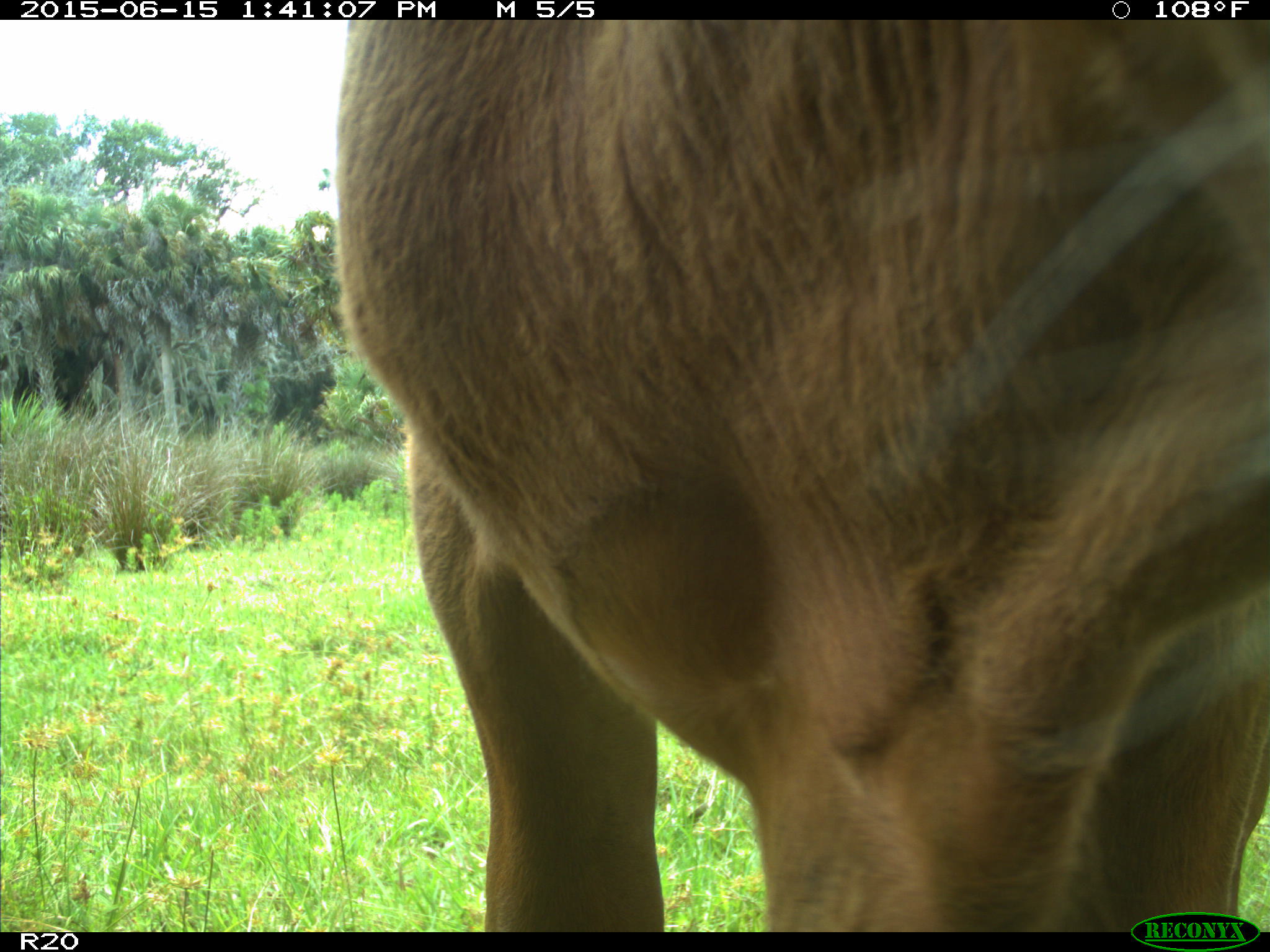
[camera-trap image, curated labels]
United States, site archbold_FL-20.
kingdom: Animalia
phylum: Chordata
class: Mammalia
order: Artiodactyla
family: Bovidae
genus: Bos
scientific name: Bos taurus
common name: domestic cow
Bos taurus (domestic cow).